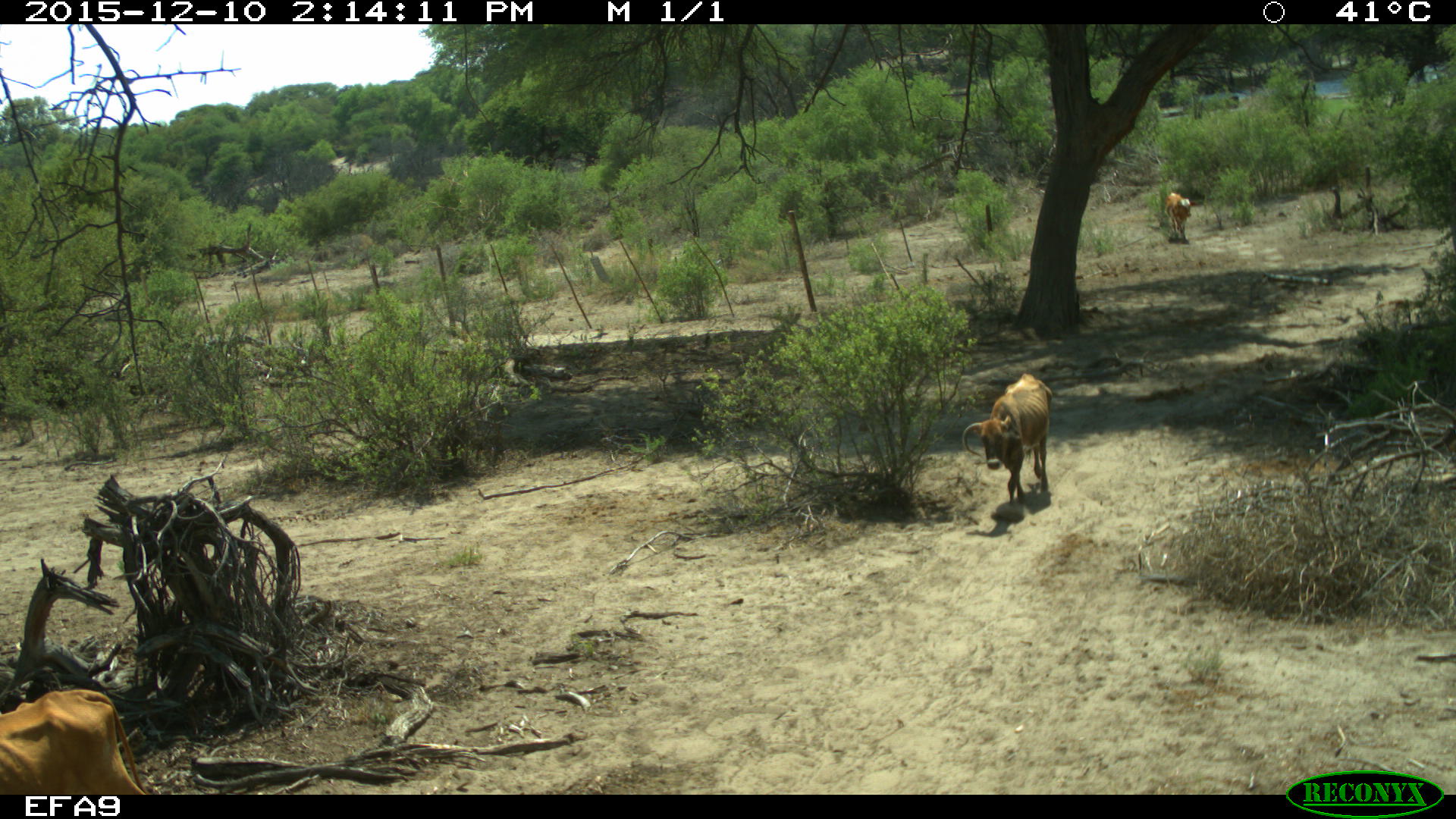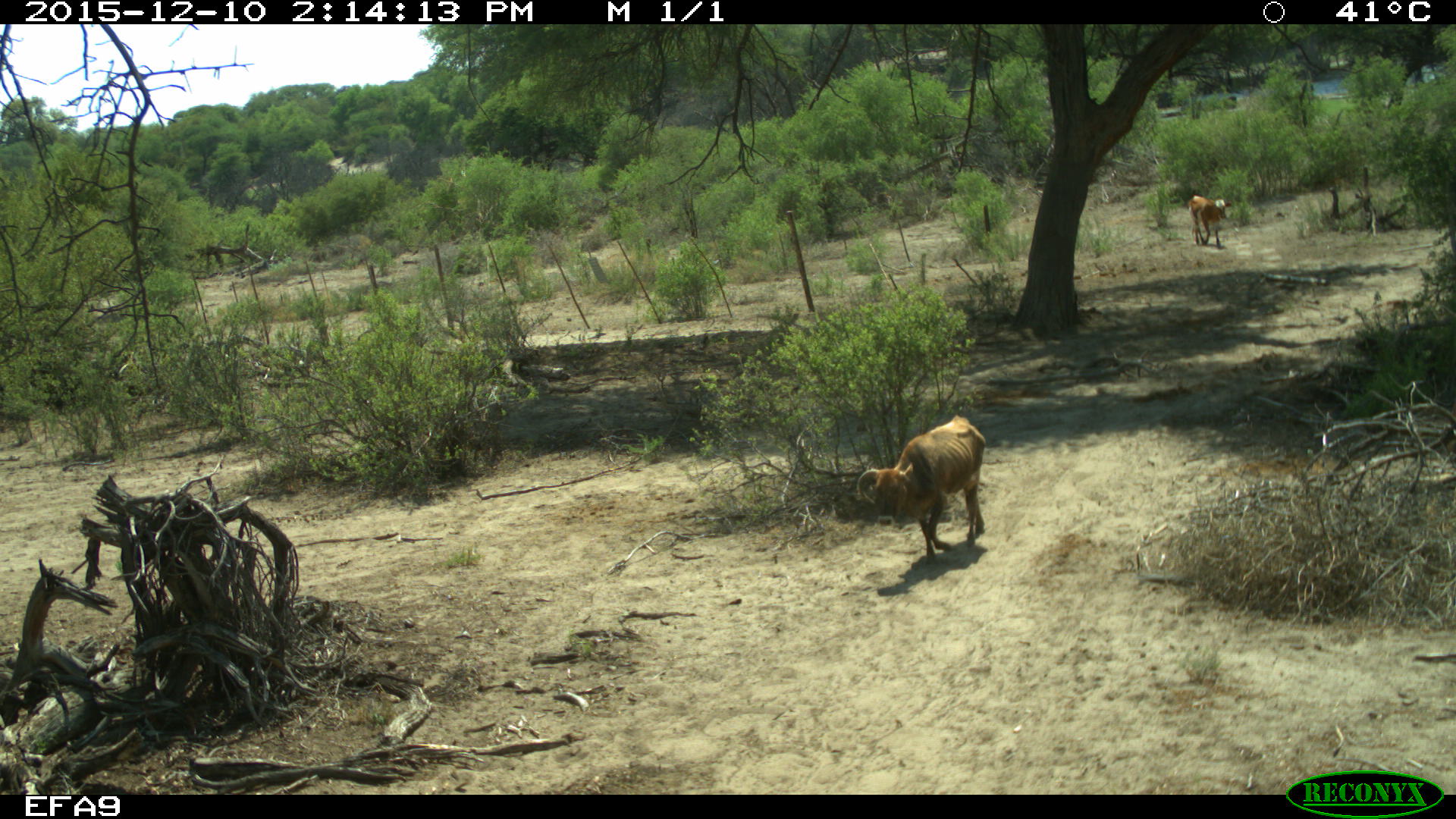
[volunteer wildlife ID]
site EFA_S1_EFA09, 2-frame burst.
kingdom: Animalia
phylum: Chordata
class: Mammalia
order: Artiodactyla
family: Bovidae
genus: Bos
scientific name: Bos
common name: cattle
Cattle (Bos), count 3. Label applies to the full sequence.